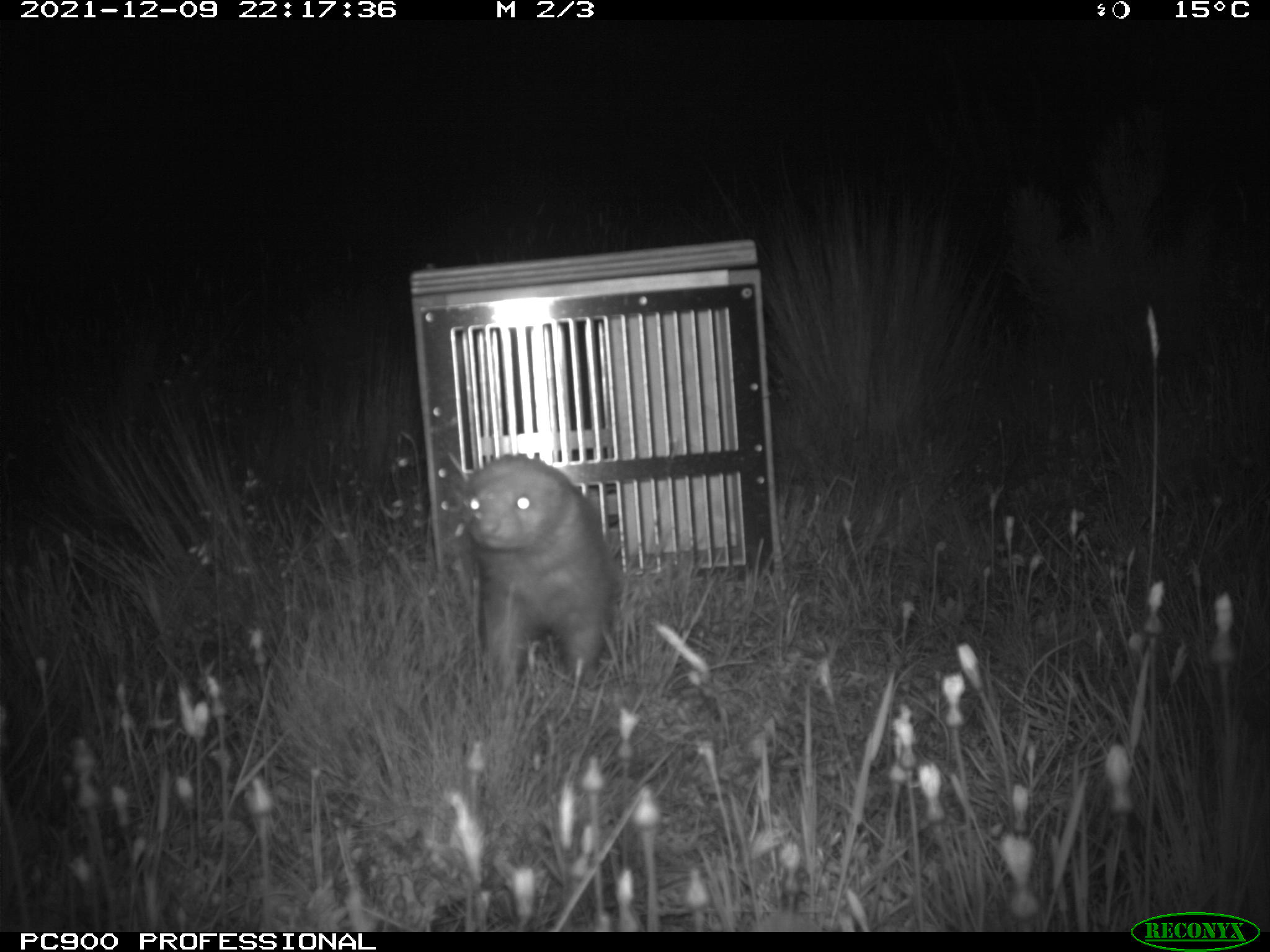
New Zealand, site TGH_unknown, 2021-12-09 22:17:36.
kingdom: Animalia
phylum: Chordata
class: Mammalia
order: Carnivora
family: Mustelidae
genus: Mustela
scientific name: Mustela furo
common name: ferret